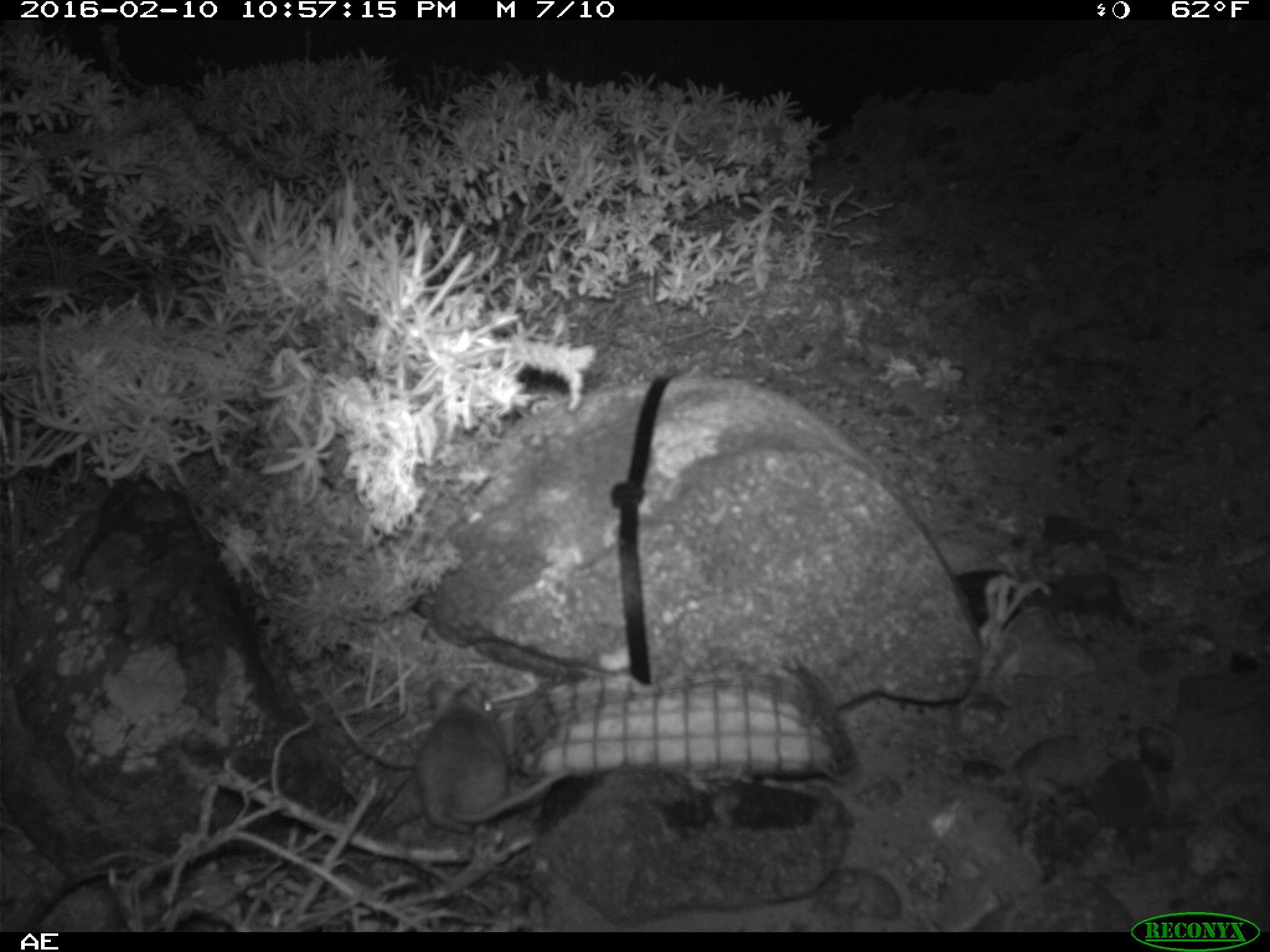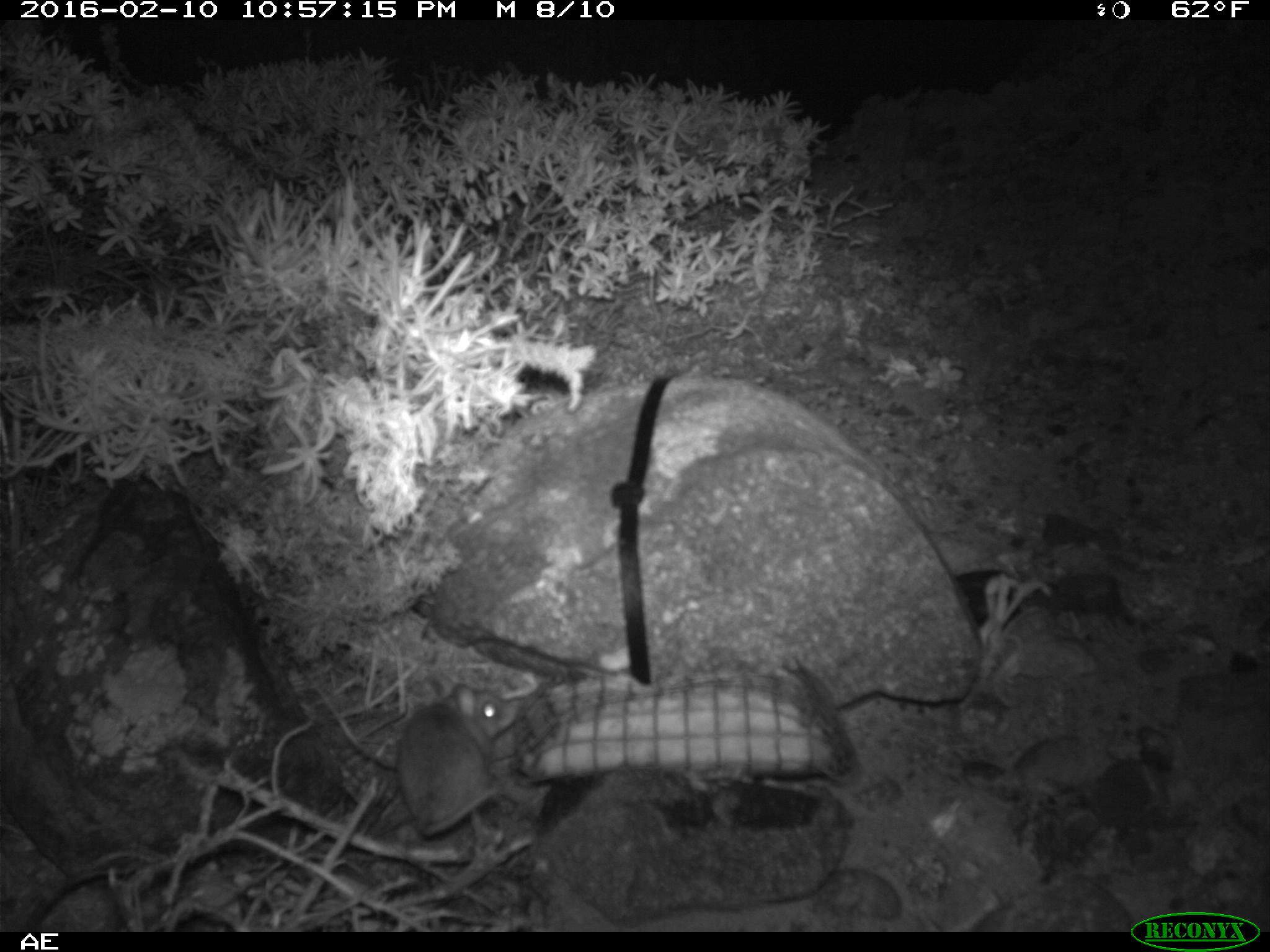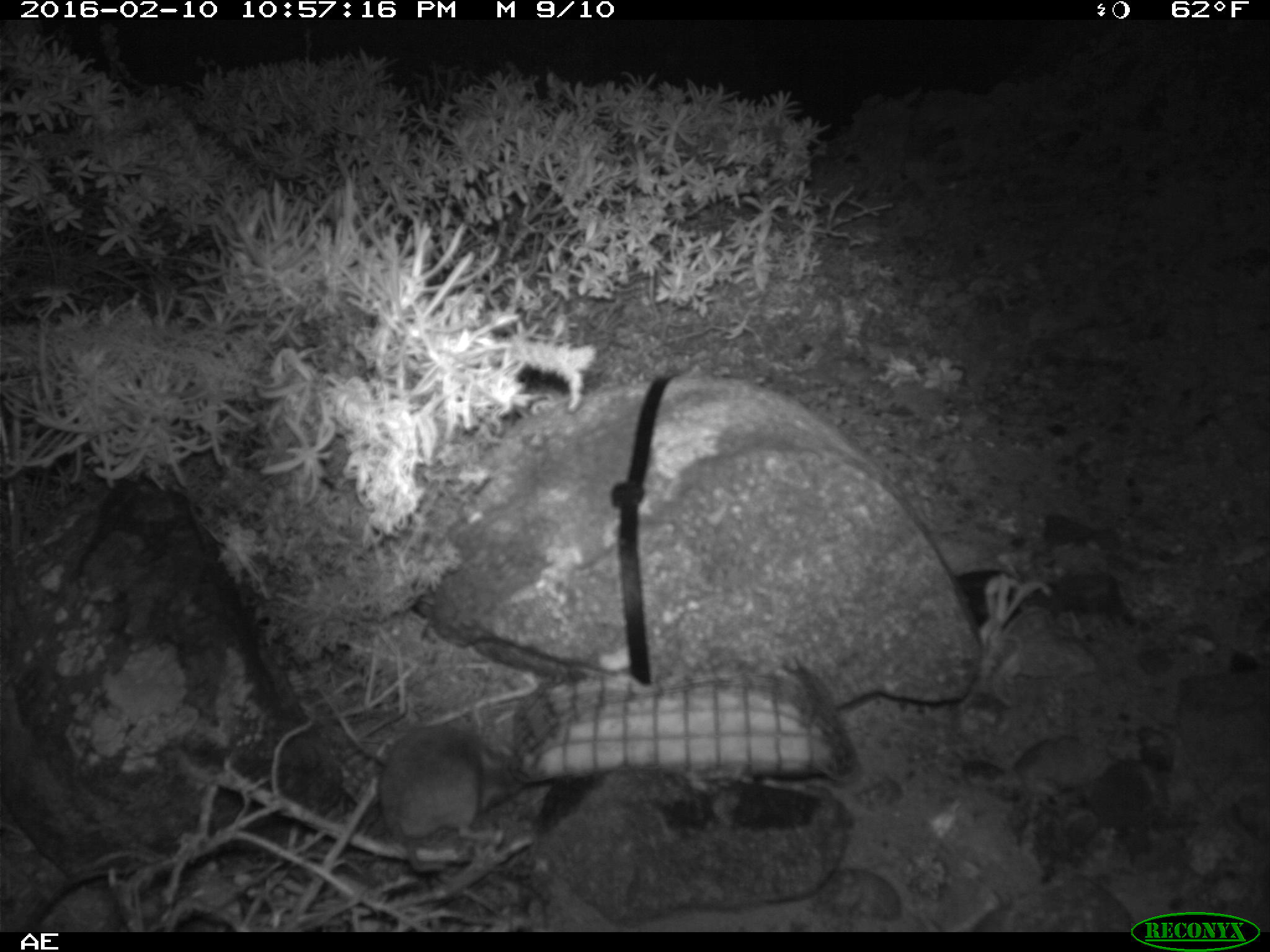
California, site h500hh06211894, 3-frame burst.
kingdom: Animalia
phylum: Chordata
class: Mammalia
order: Rodentia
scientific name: Rodentia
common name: rodent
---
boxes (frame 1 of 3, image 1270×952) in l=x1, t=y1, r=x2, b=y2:
rodent: l=414, t=679, r=573, b=831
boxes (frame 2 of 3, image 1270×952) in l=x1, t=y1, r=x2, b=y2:
rodent: l=397, t=684, r=518, b=835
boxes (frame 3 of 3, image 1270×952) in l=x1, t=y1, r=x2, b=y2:
rodent: l=375, t=725, r=532, b=870